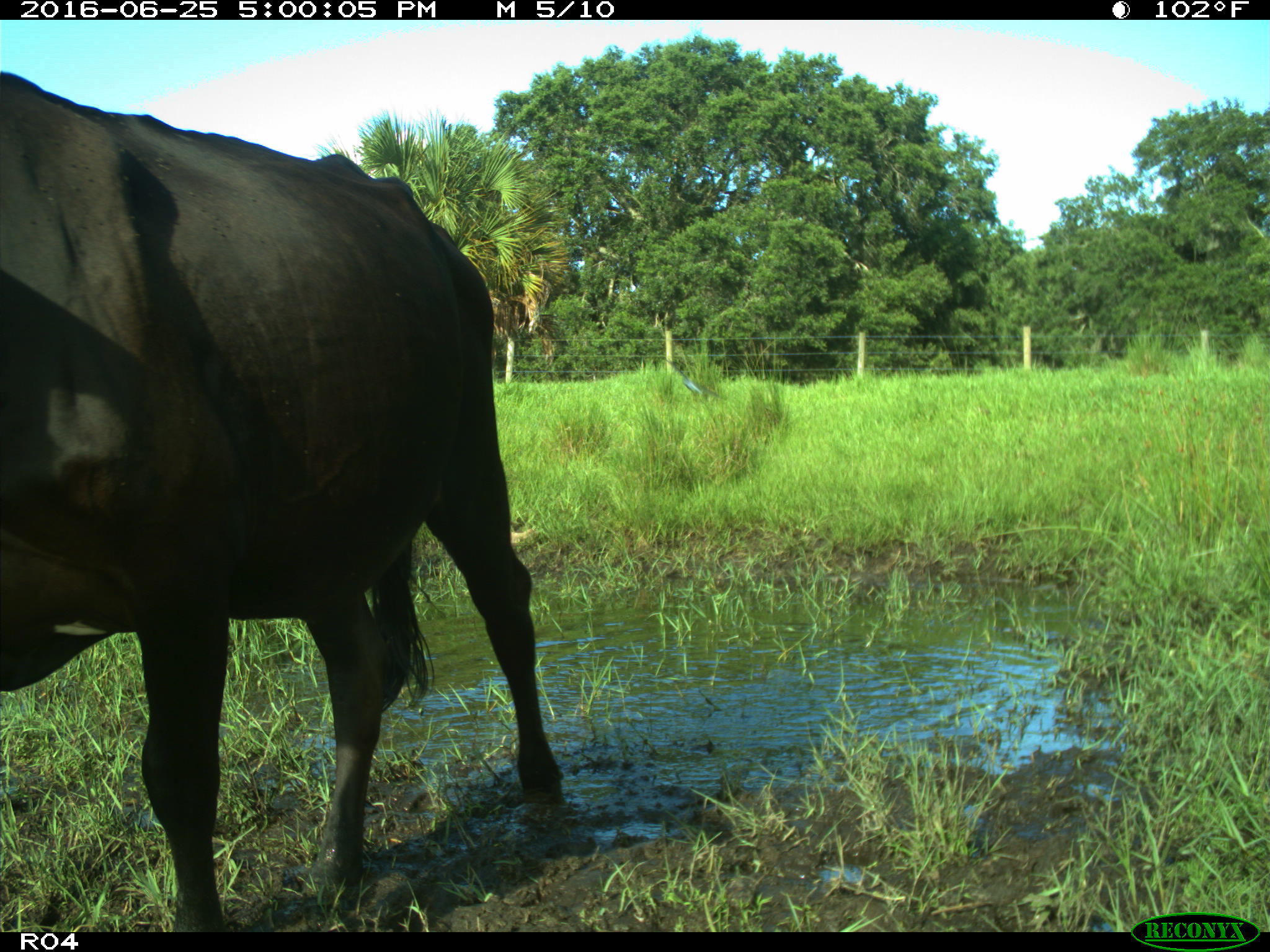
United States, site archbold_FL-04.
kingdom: Animalia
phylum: Chordata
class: Mammalia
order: Artiodactyla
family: Bovidae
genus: Bos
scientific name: Bos taurus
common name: domestic cow